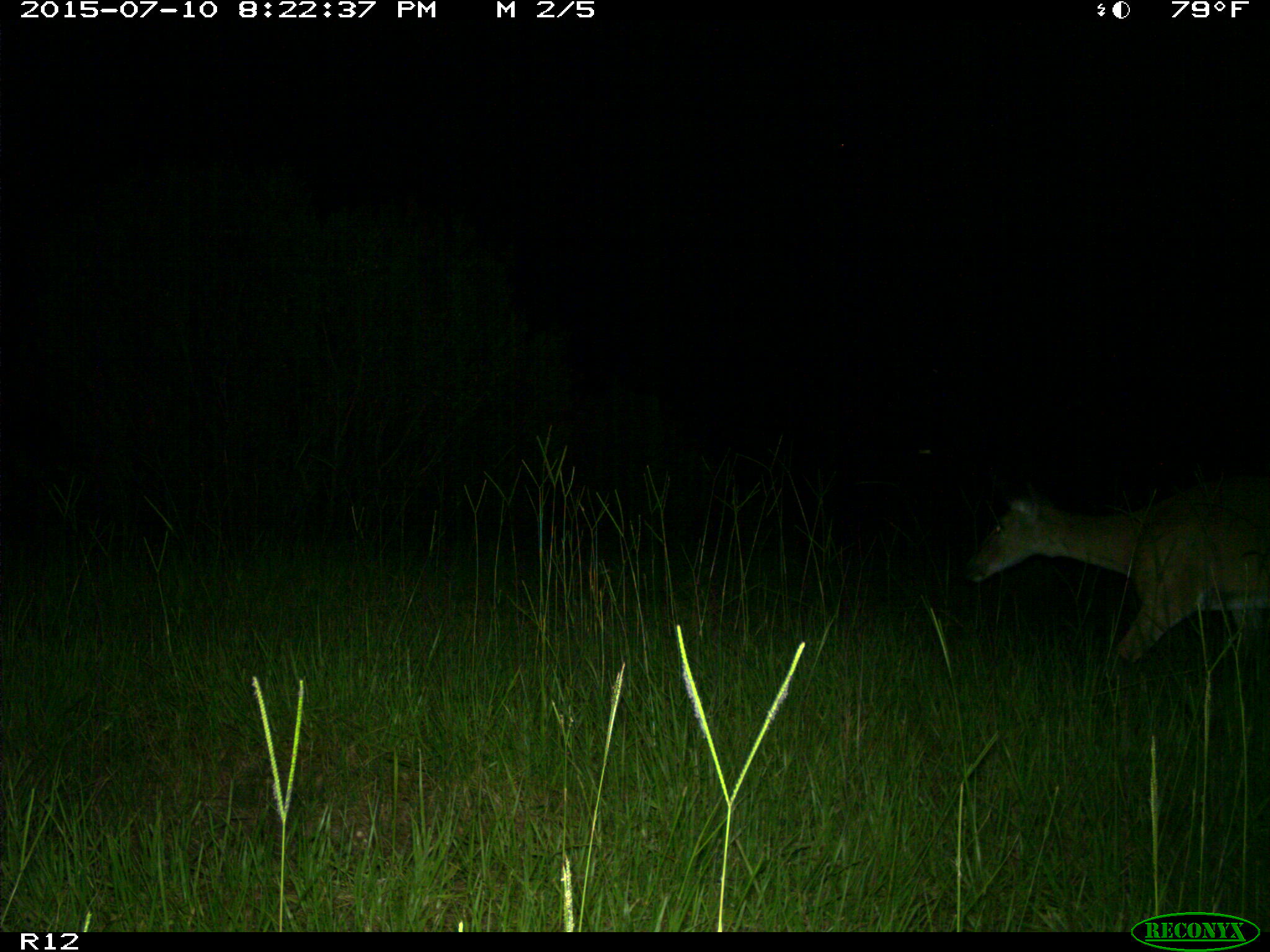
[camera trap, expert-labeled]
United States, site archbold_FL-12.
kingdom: Animalia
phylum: Chordata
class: Mammalia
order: Artiodactyla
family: Cervidae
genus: Odocoileus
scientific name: Odocoileus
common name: deer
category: unidentified deer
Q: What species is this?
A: Unidentified deer (deer) (Odocoileus).